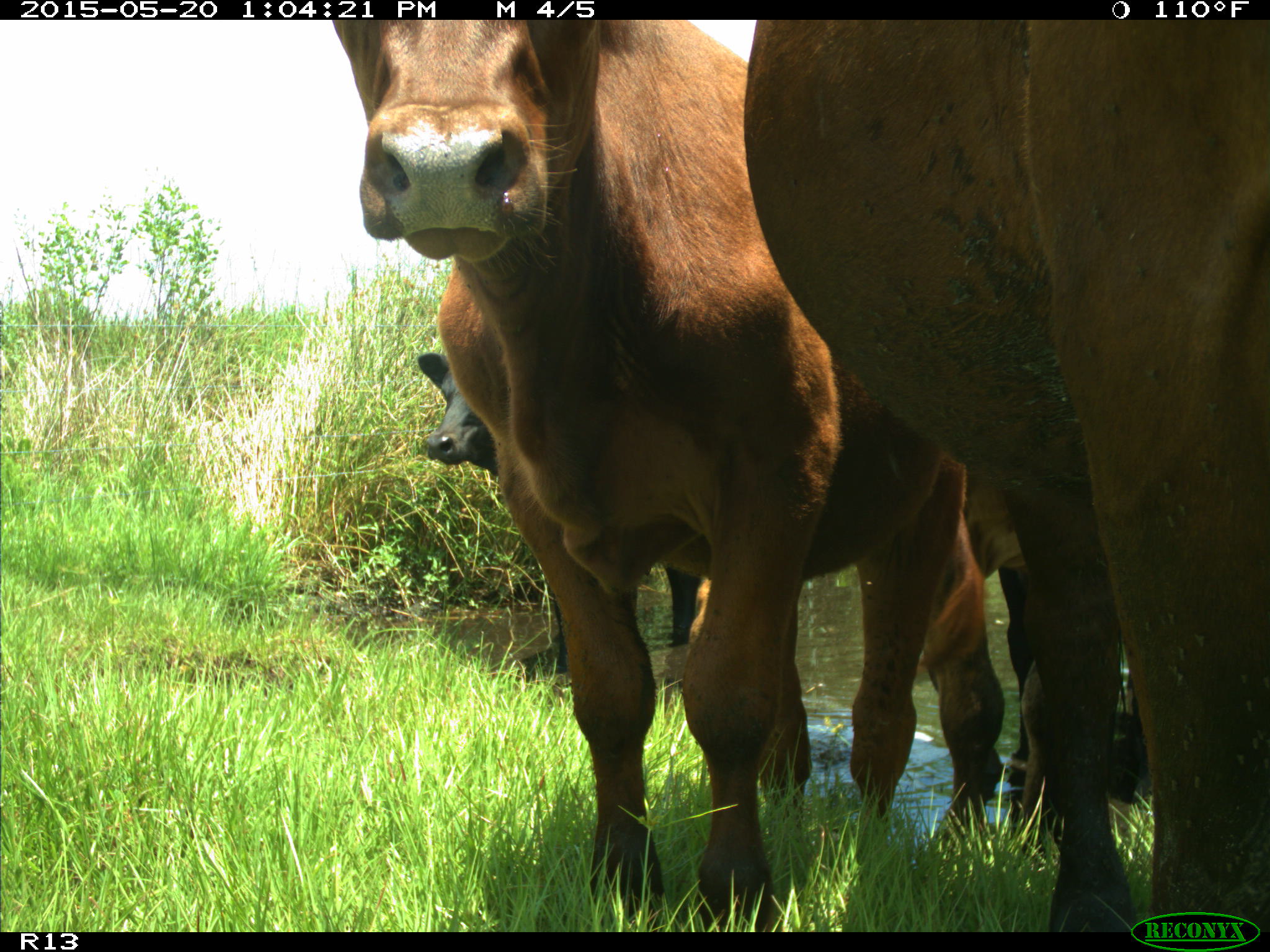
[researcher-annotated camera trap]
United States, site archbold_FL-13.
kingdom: Animalia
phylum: Chordata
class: Mammalia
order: Artiodactyla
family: Bovidae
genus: Bos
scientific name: Bos taurus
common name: domestic cow